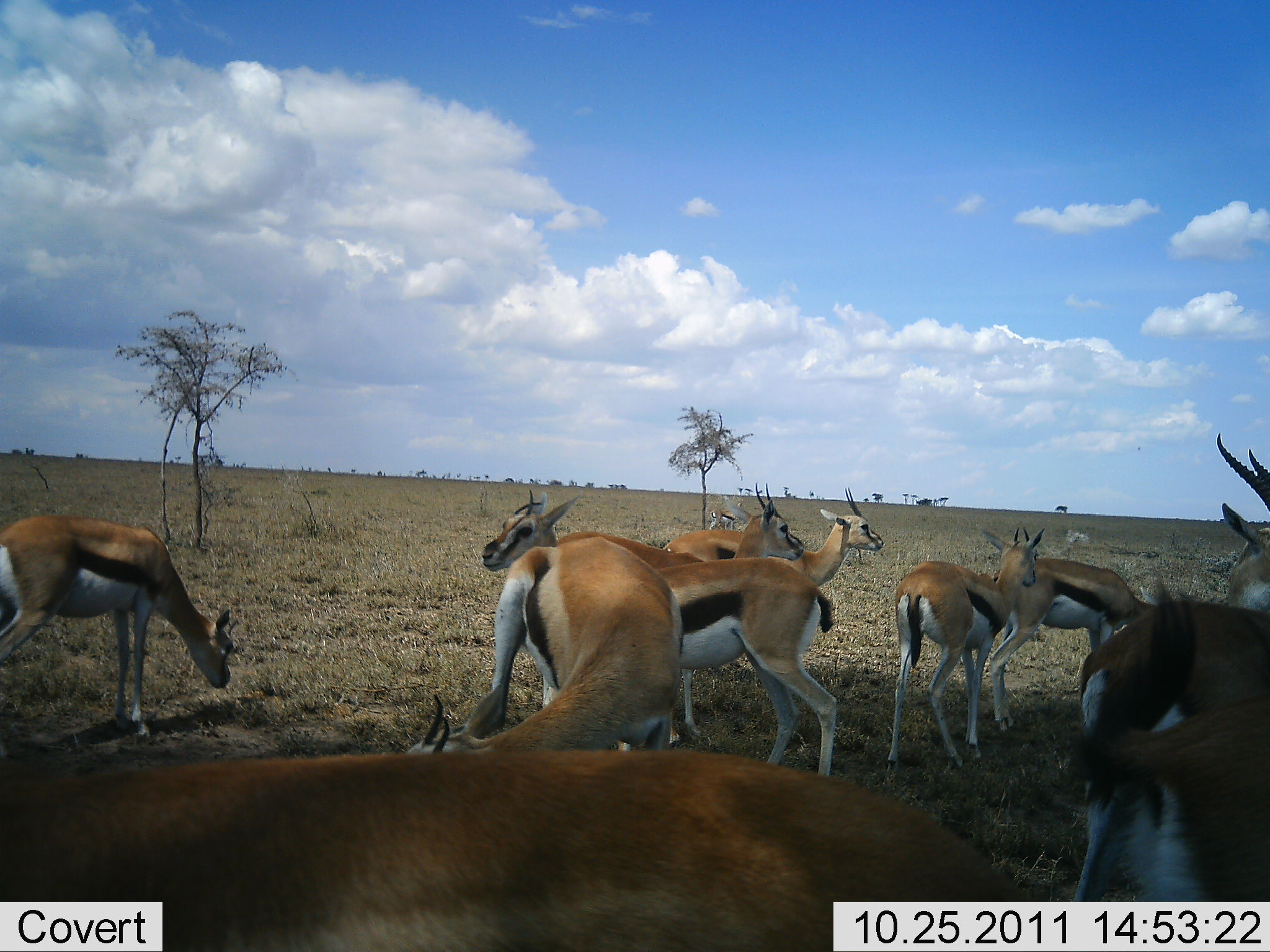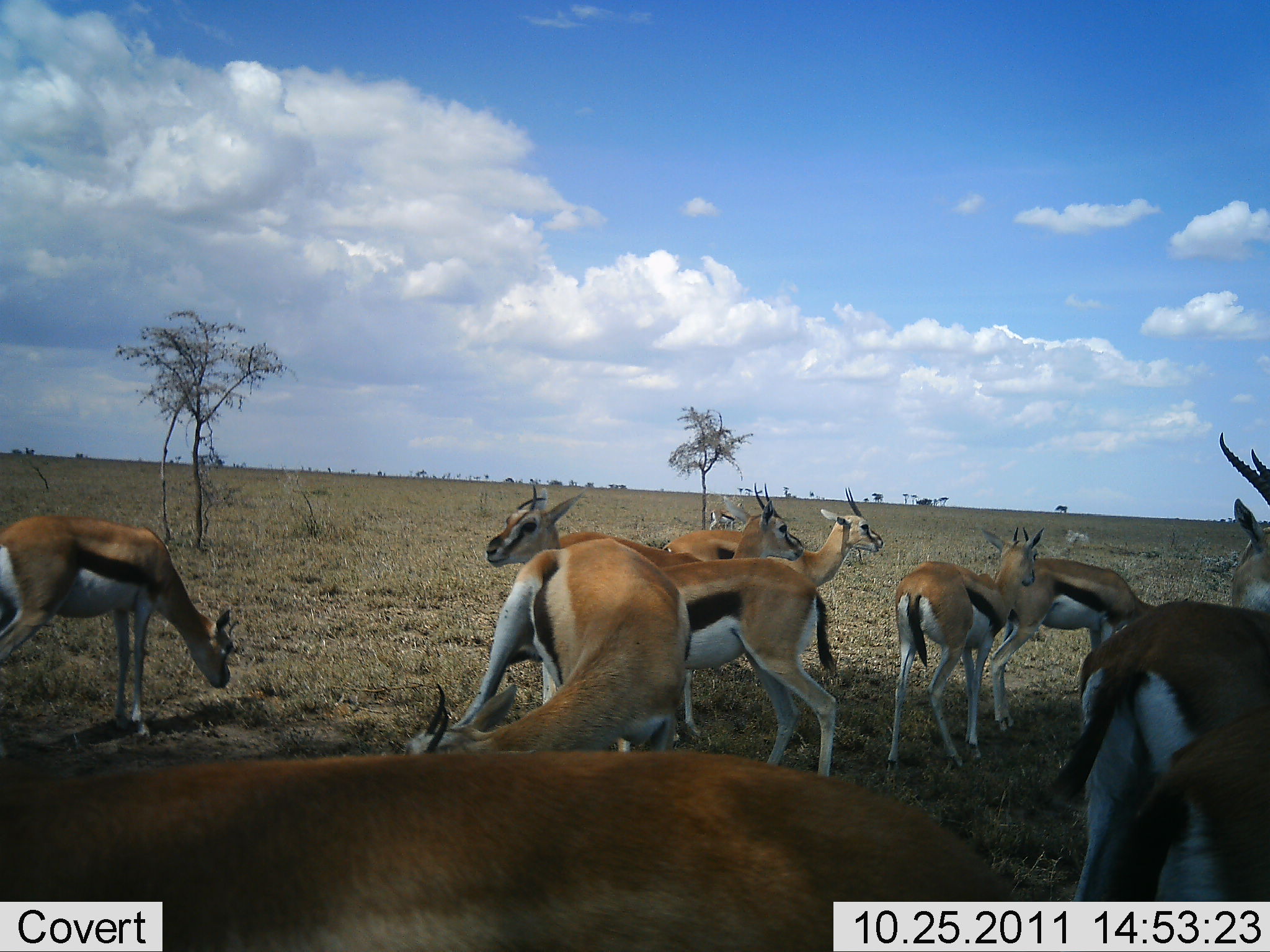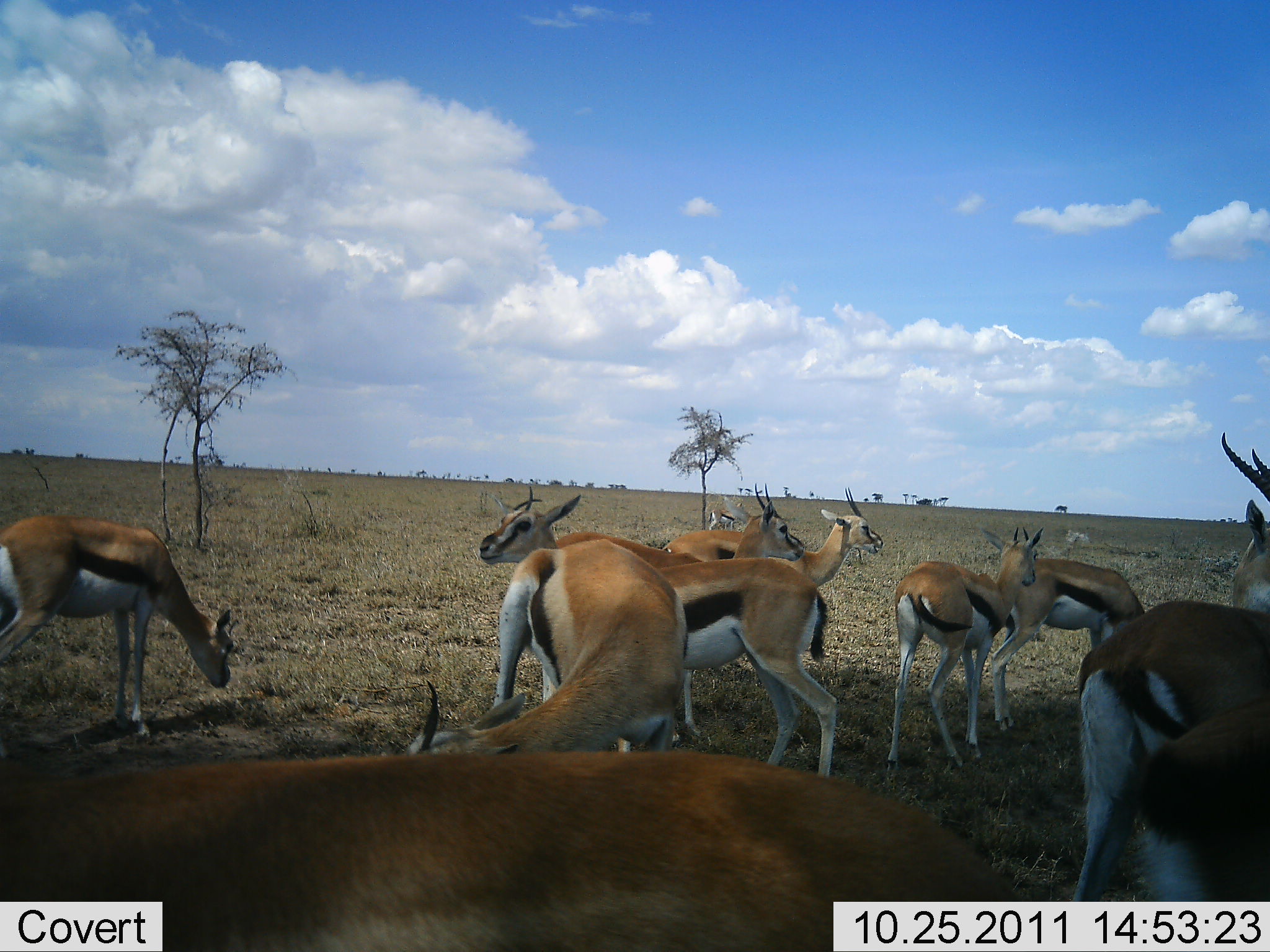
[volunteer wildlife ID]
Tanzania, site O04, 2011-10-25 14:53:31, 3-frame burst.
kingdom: Animalia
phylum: Chordata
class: Mammalia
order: Artiodactyla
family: Bovidae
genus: Eudorcas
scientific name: Eudorcas thomsonii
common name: thomson's gazelle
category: gazellethomsons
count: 10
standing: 100%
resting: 18%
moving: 18%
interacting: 0%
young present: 0%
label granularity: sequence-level